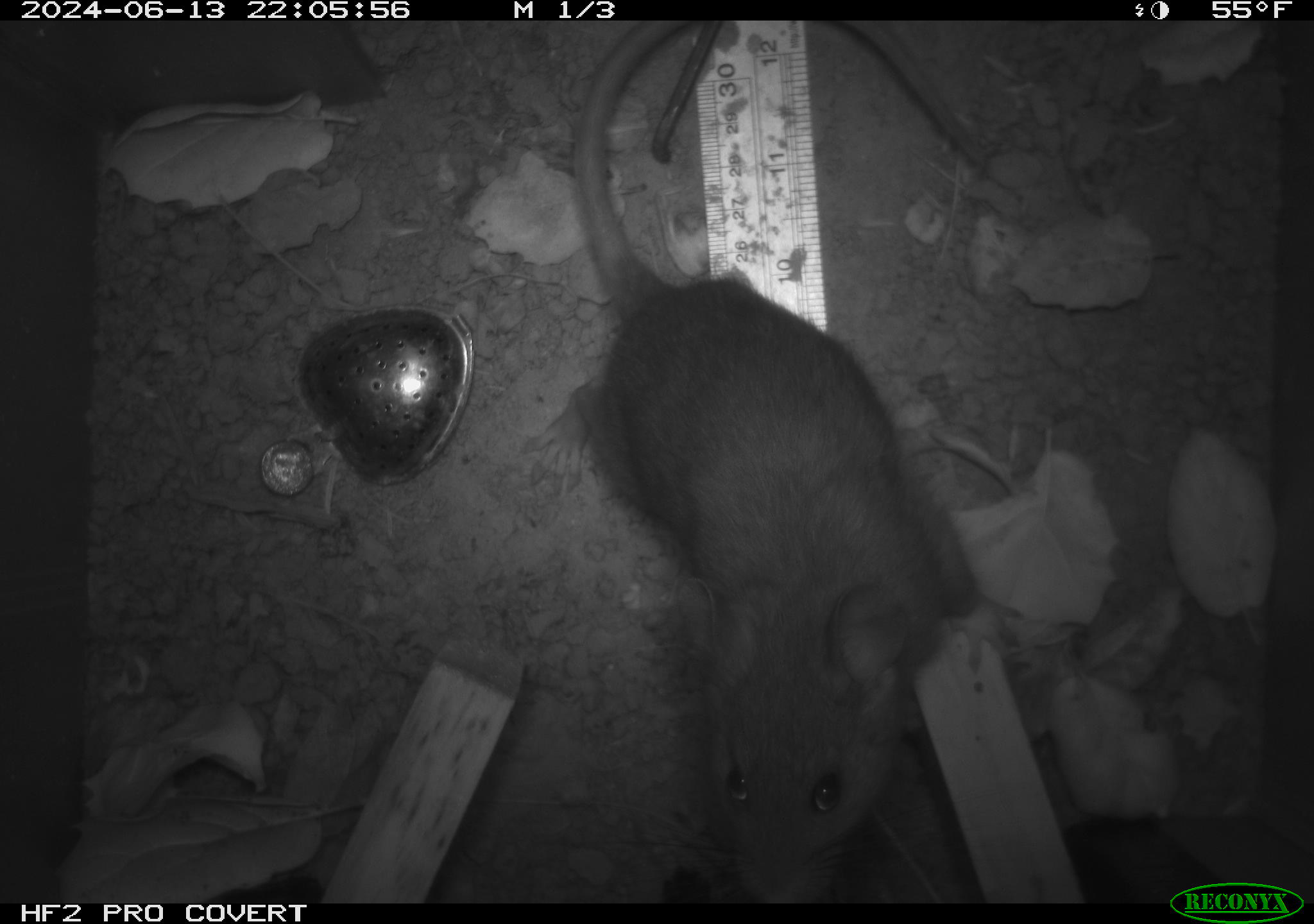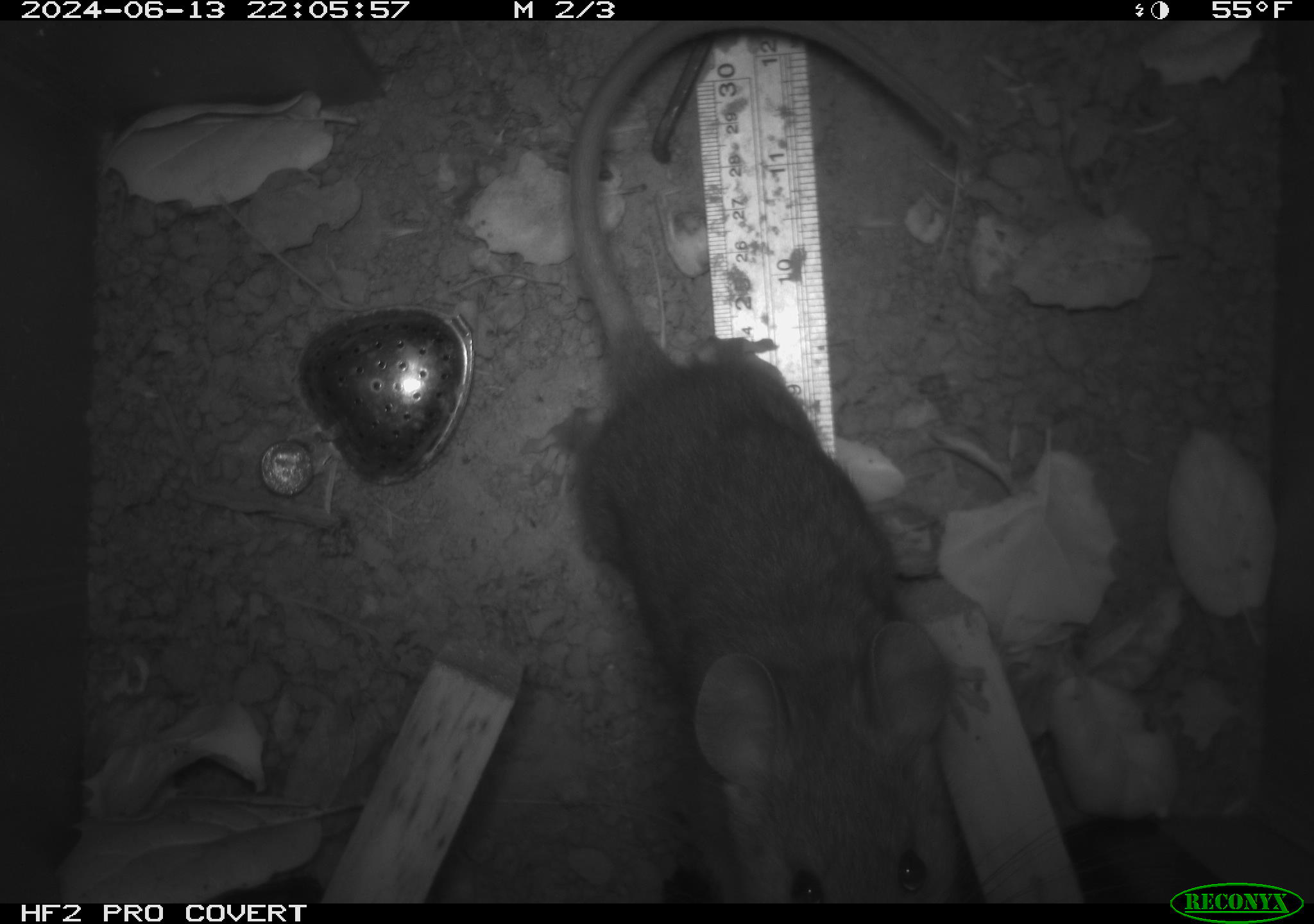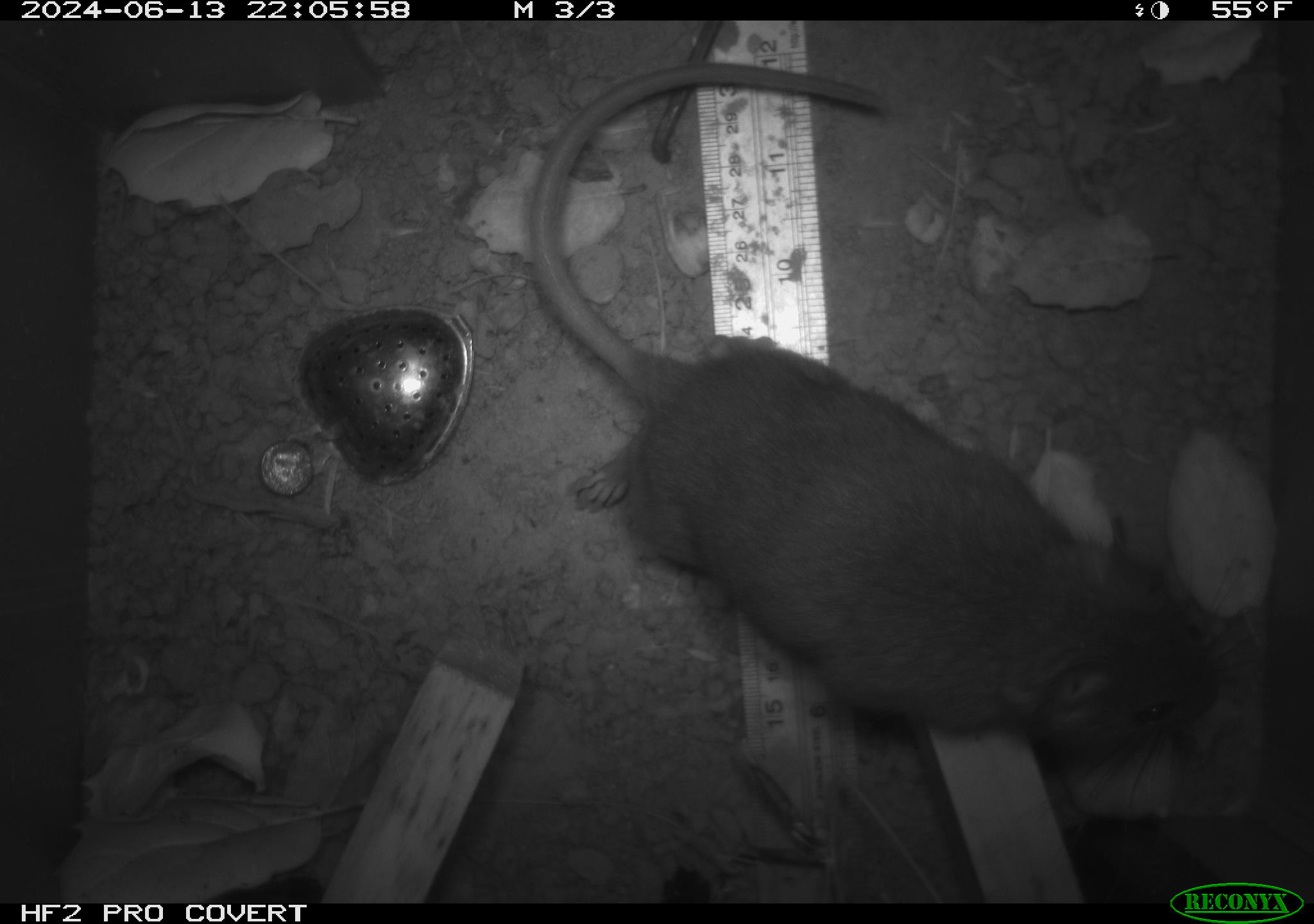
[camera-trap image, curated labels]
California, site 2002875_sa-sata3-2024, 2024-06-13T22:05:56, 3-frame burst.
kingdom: Animalia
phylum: Chordata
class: Mammalia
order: Rodentia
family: Cricetidae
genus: Neotoma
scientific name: Neotoma fuscipes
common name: dusky-footed woodrat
Dusky-footed woodrat (Neotoma fuscipes).